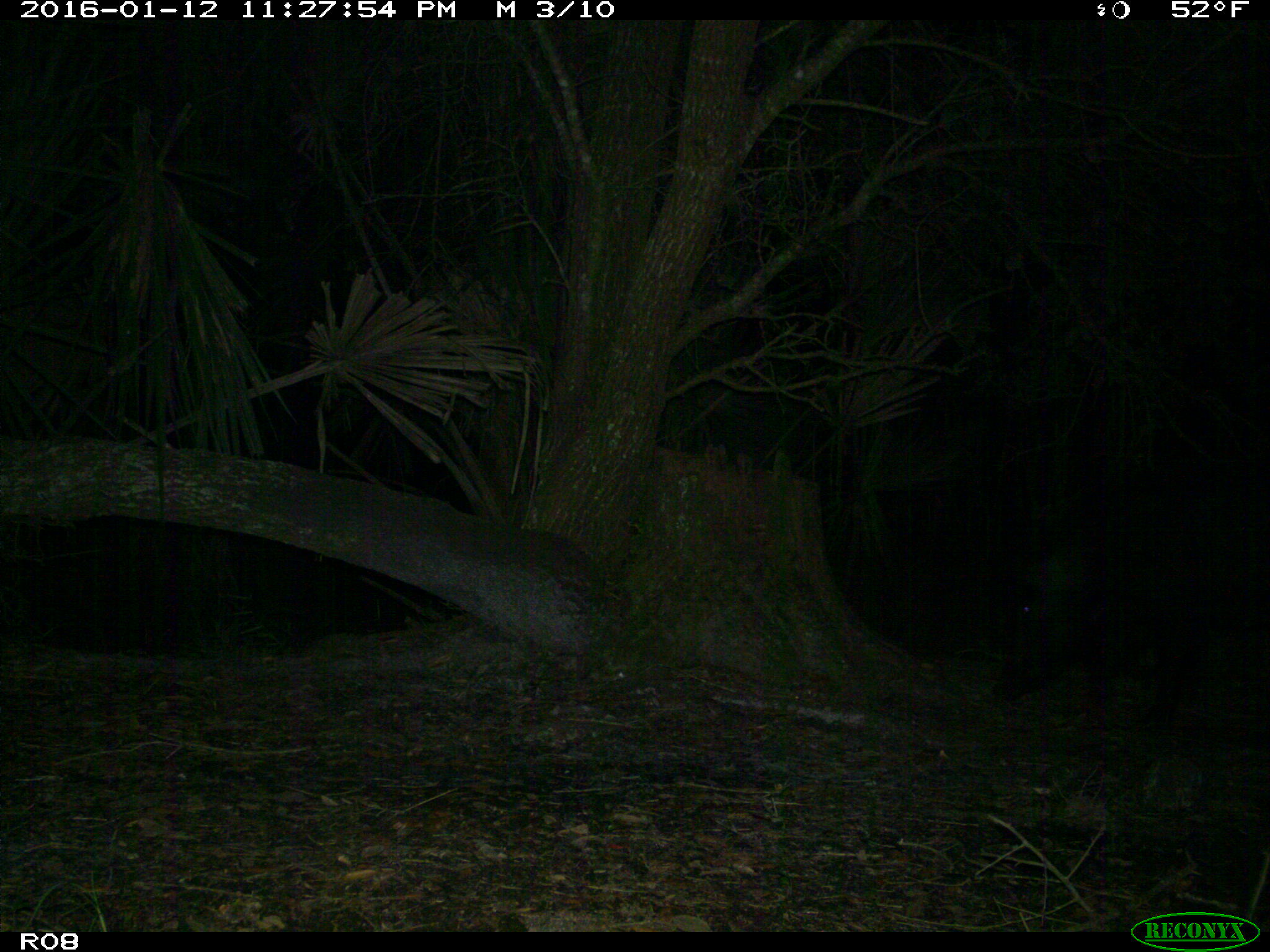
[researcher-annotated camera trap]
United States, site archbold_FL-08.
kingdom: Animalia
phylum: Chordata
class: Mammalia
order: Artiodactyla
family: Suidae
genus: Sus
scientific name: Sus scrofa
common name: wild boar